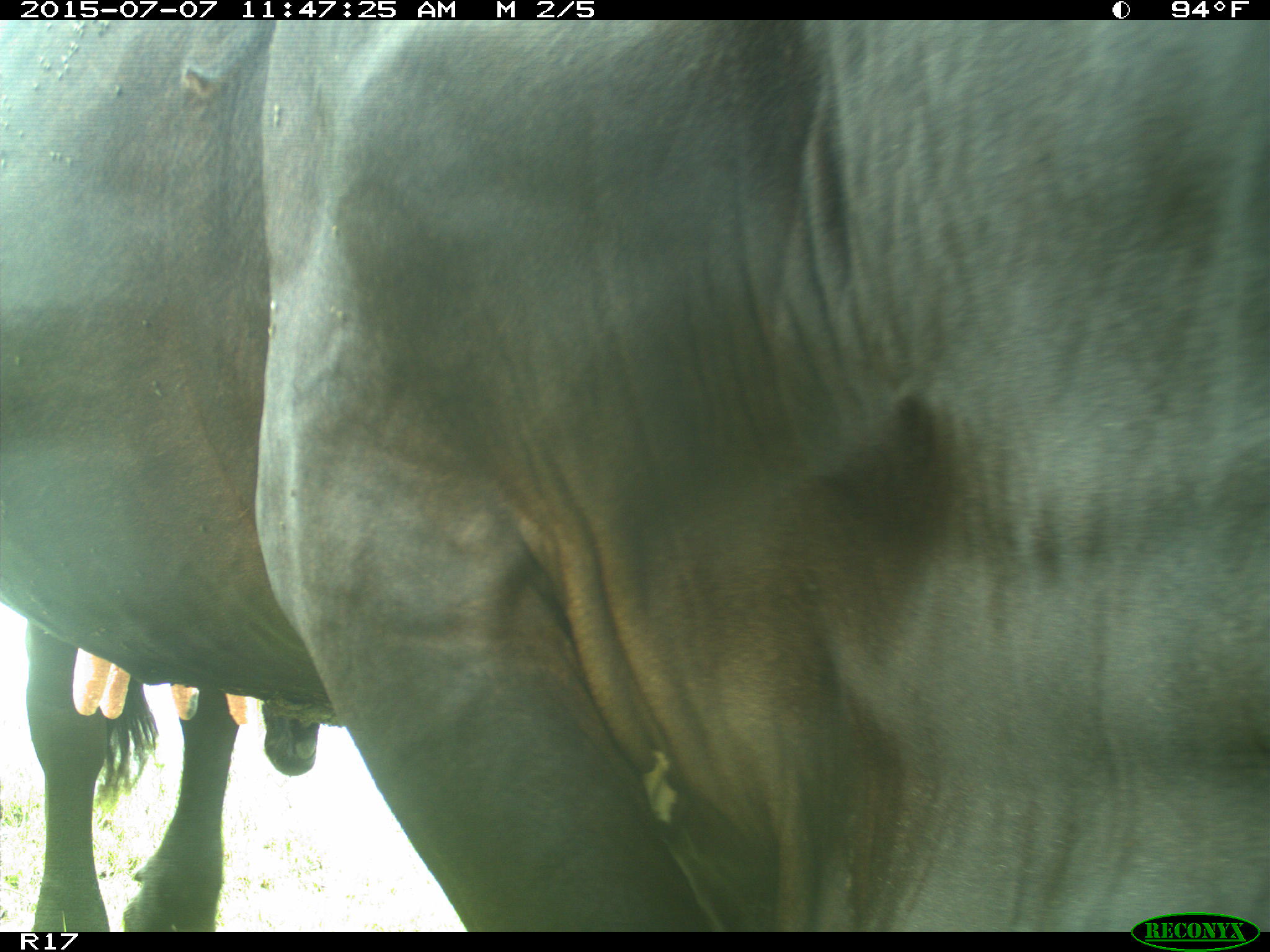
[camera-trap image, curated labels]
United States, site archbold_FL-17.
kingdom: Animalia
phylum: Chordata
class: Mammalia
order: Artiodactyla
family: Bovidae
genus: Bos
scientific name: Bos taurus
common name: domestic cow